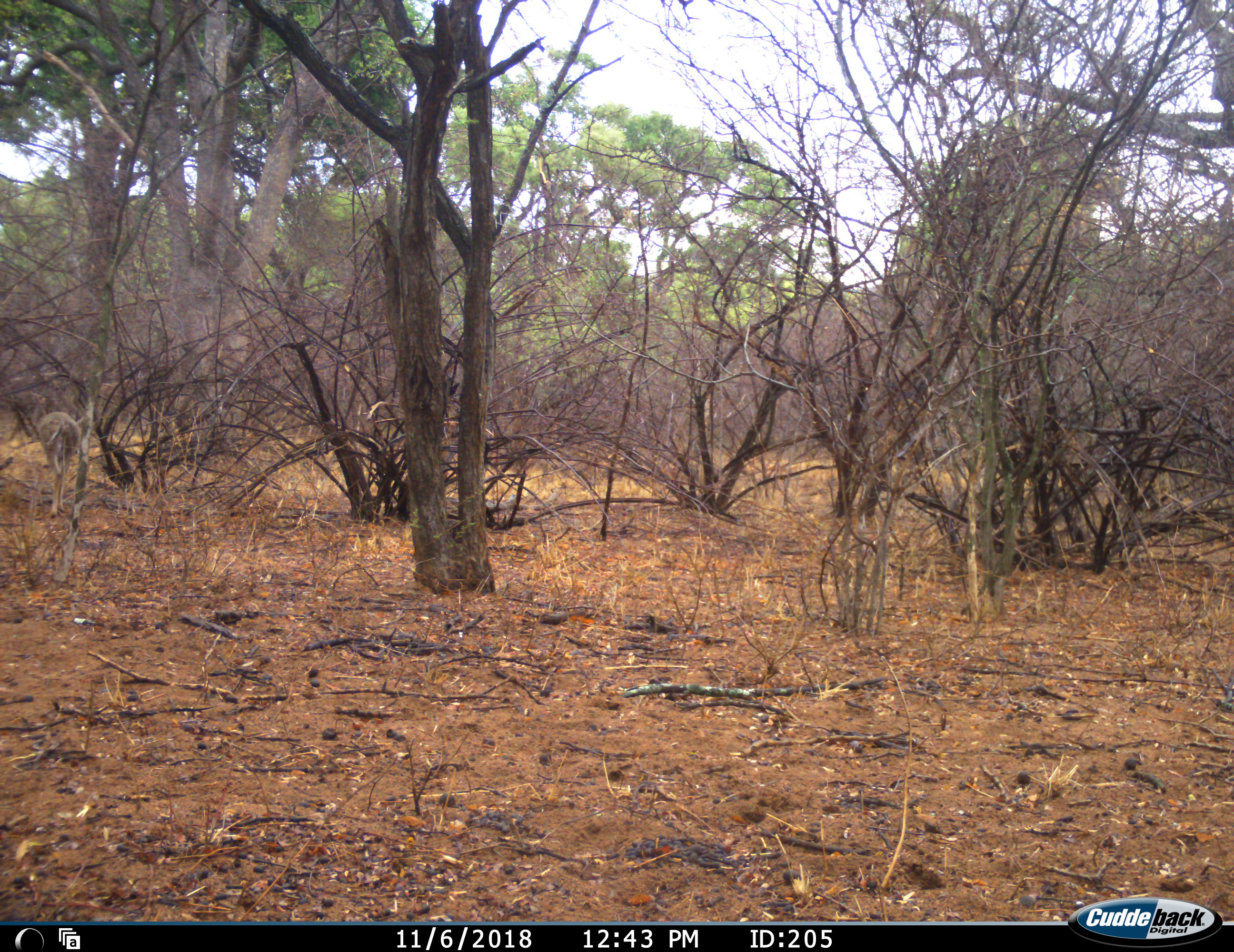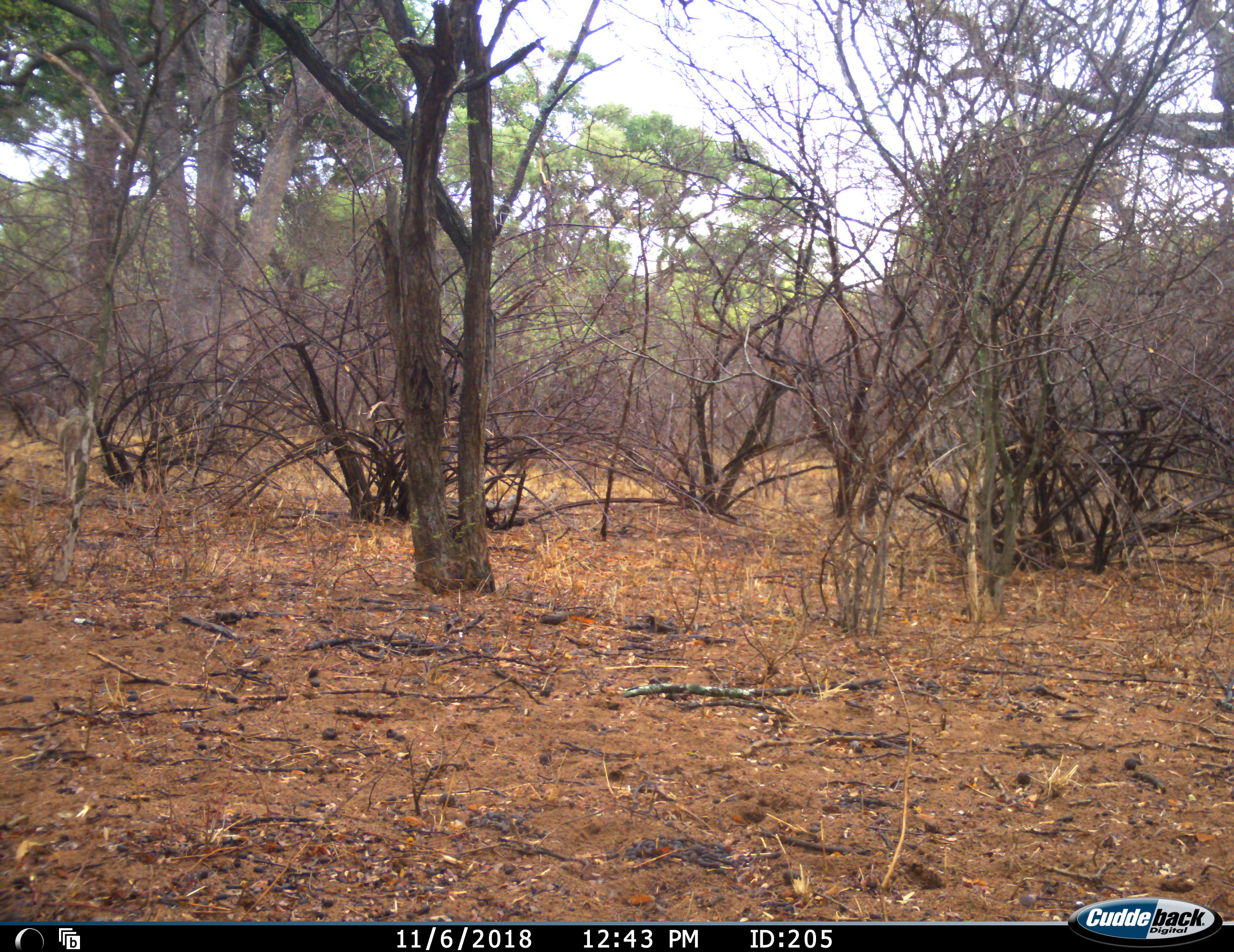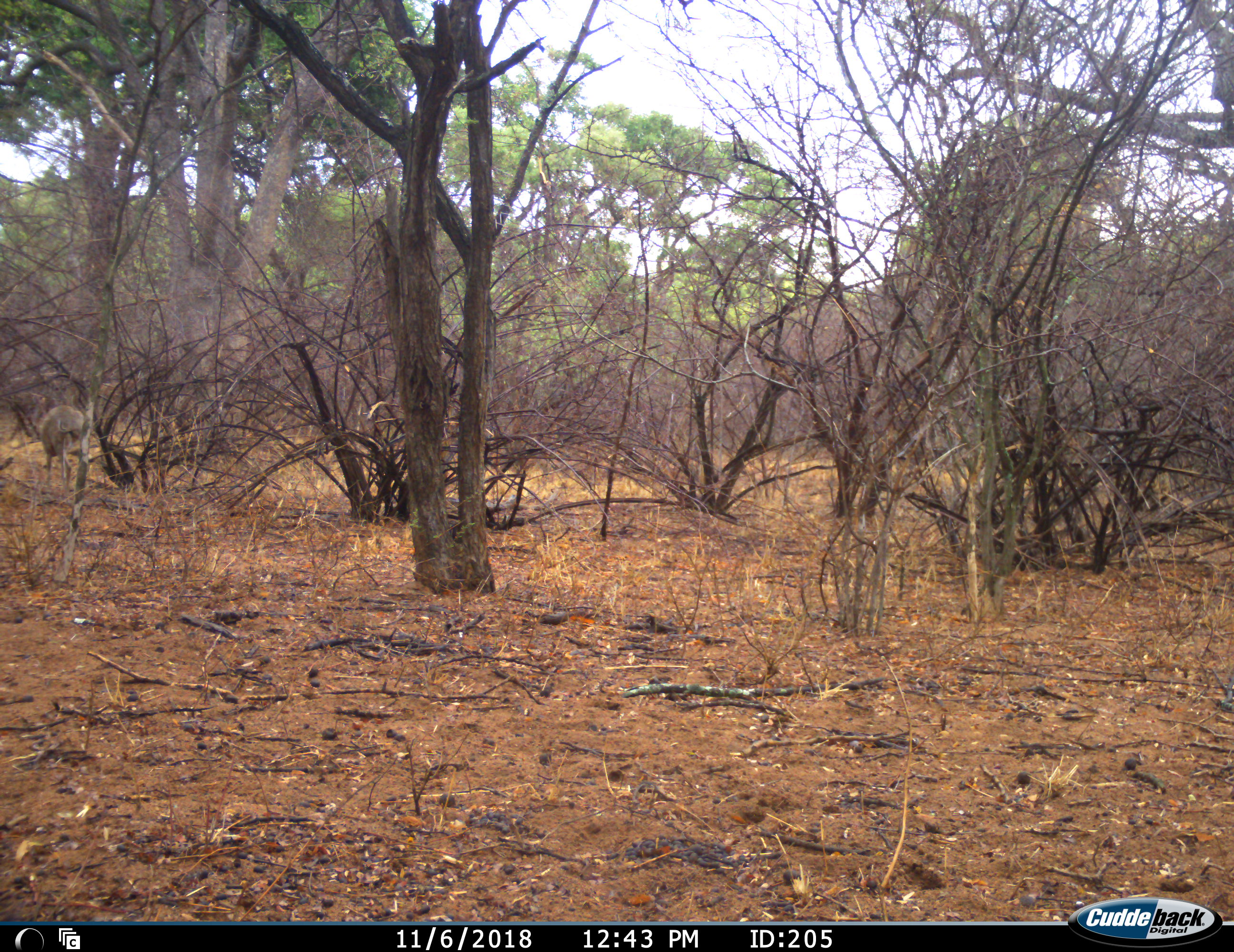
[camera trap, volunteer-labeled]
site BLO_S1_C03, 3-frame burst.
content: unidentified animal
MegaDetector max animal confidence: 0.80